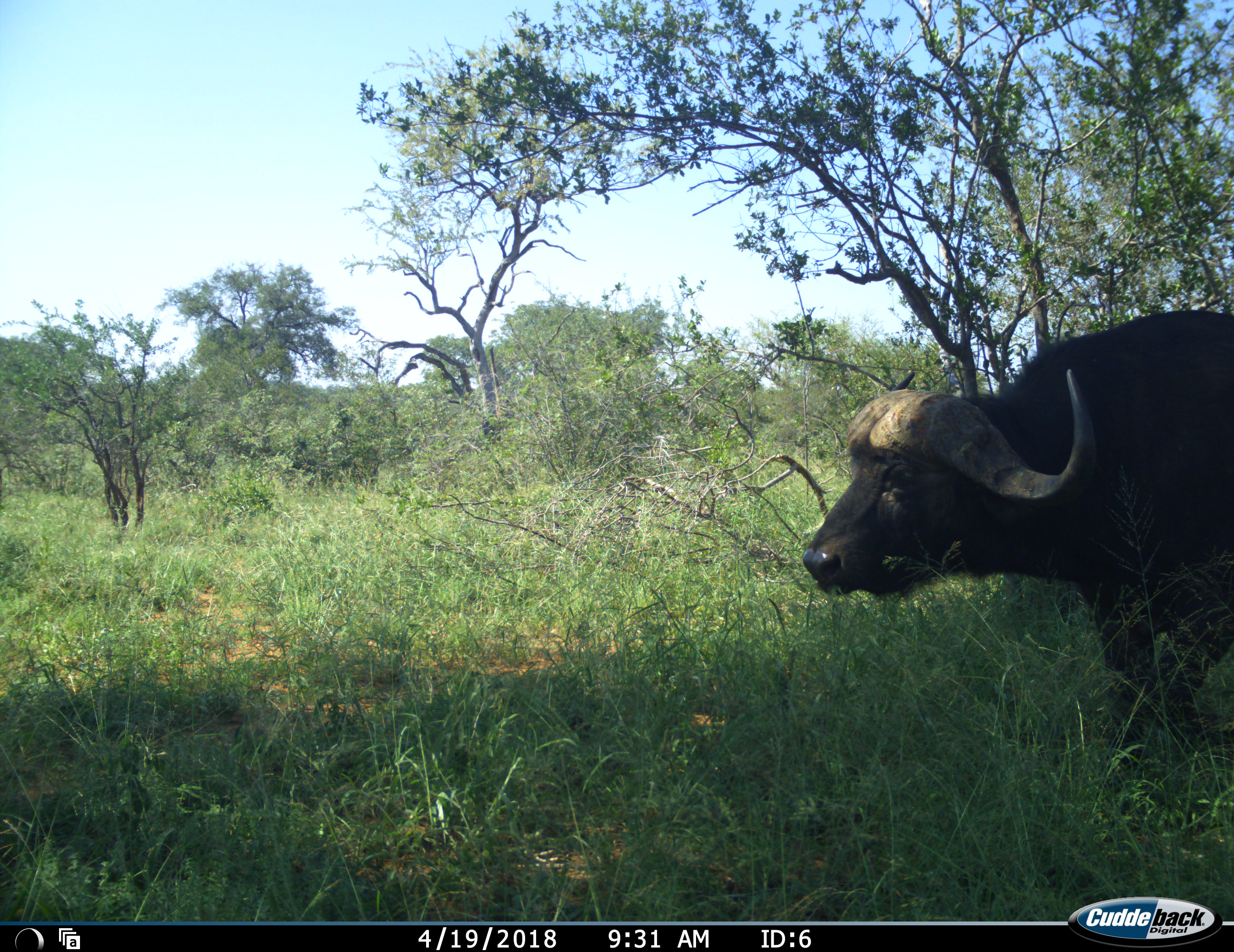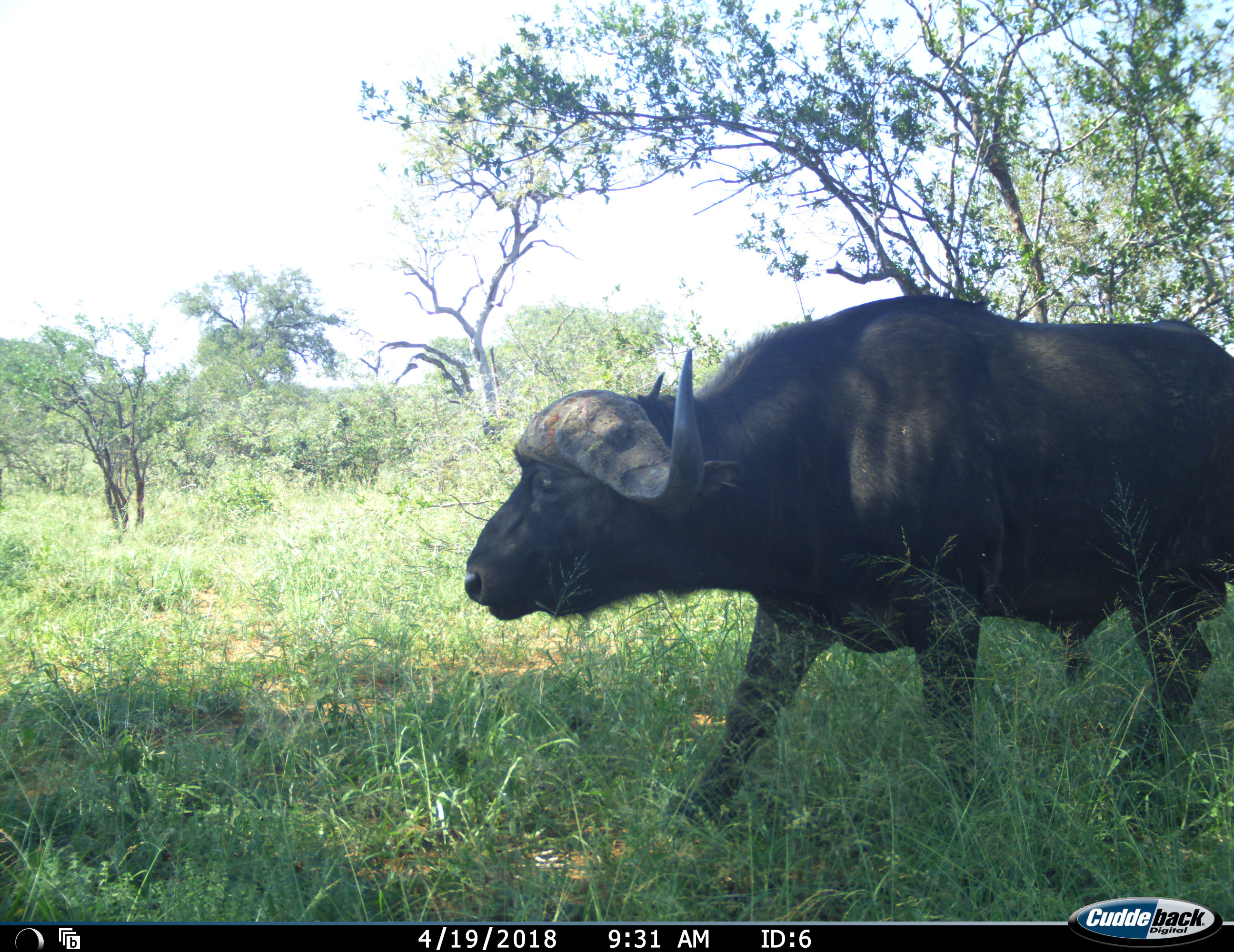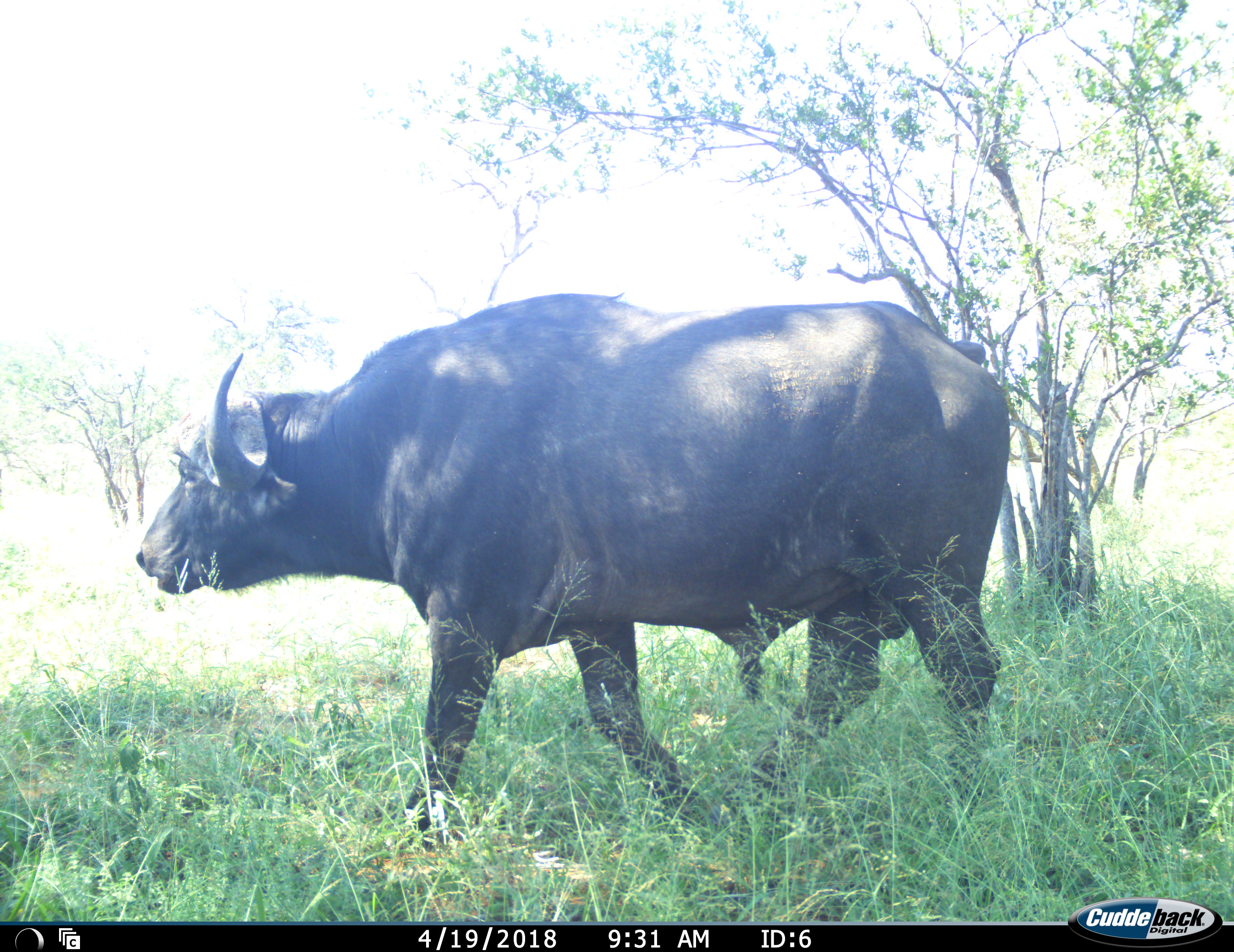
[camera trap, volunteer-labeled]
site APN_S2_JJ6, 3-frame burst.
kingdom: Animalia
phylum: Chordata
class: Mammalia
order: Artiodactyla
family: Bovidae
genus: Syncerus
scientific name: Syncerus caffer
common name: african buffalo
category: buffalo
Buffalo (african buffalo) (Syncerus caffer), count 1. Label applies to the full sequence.